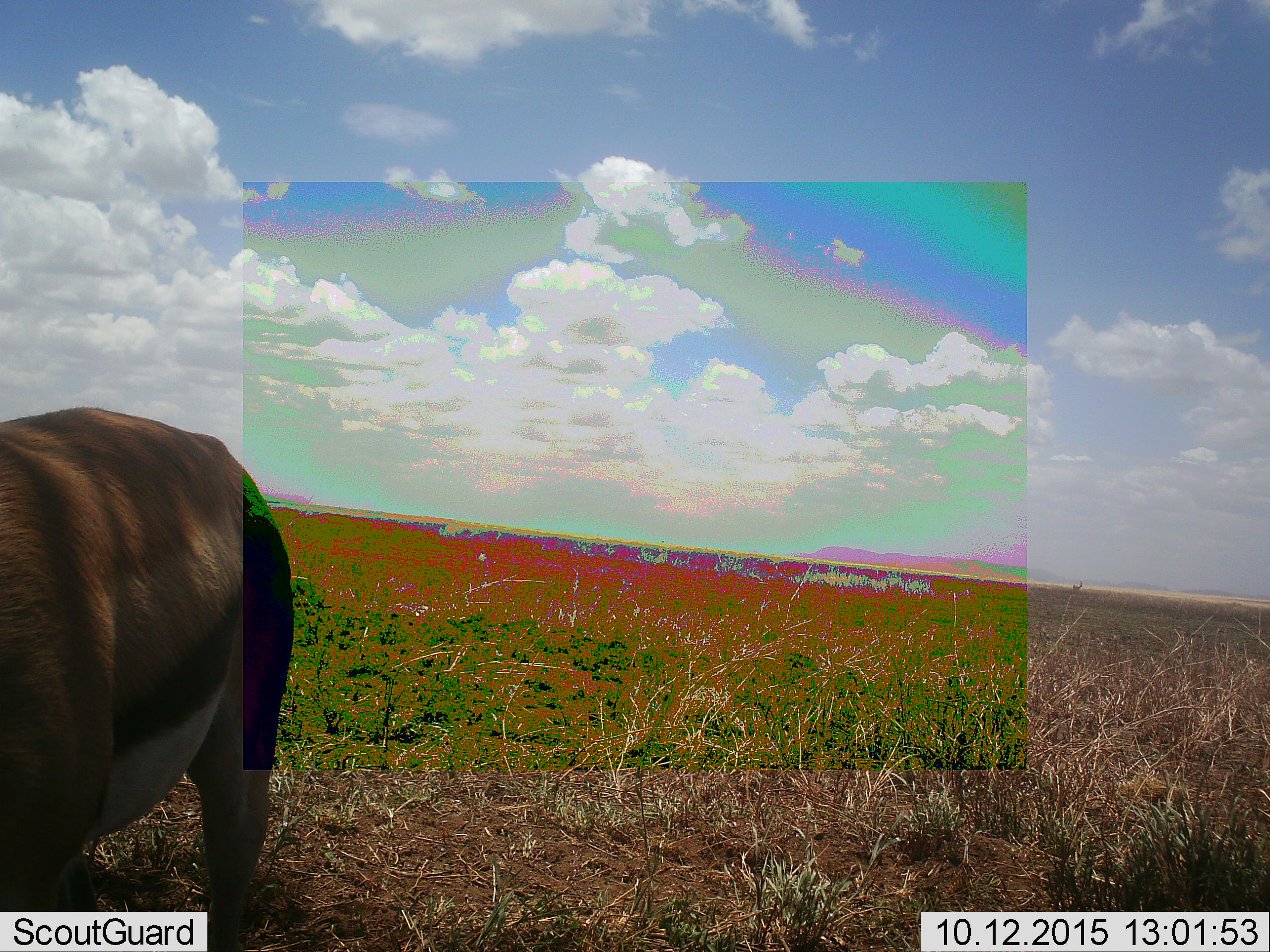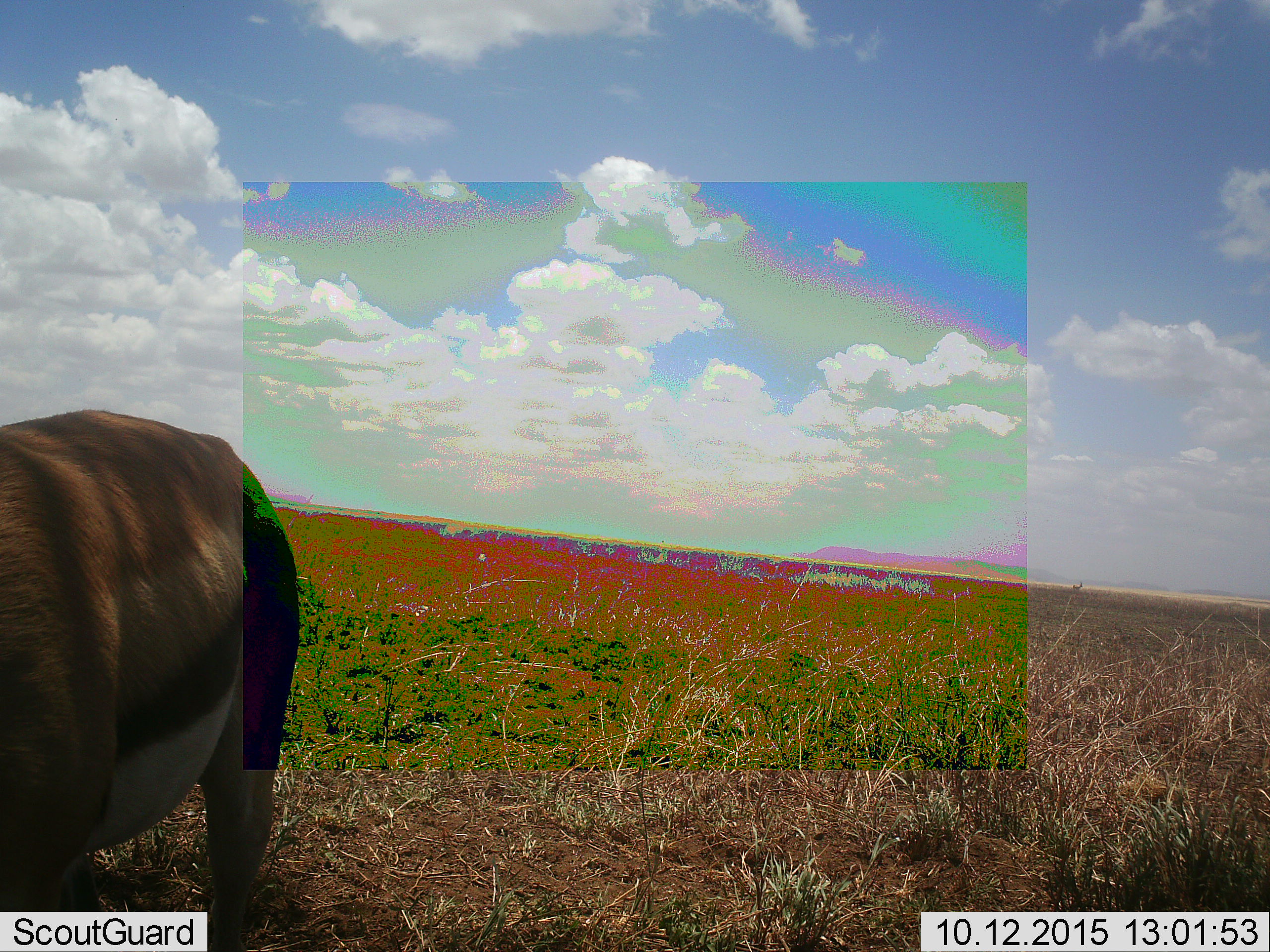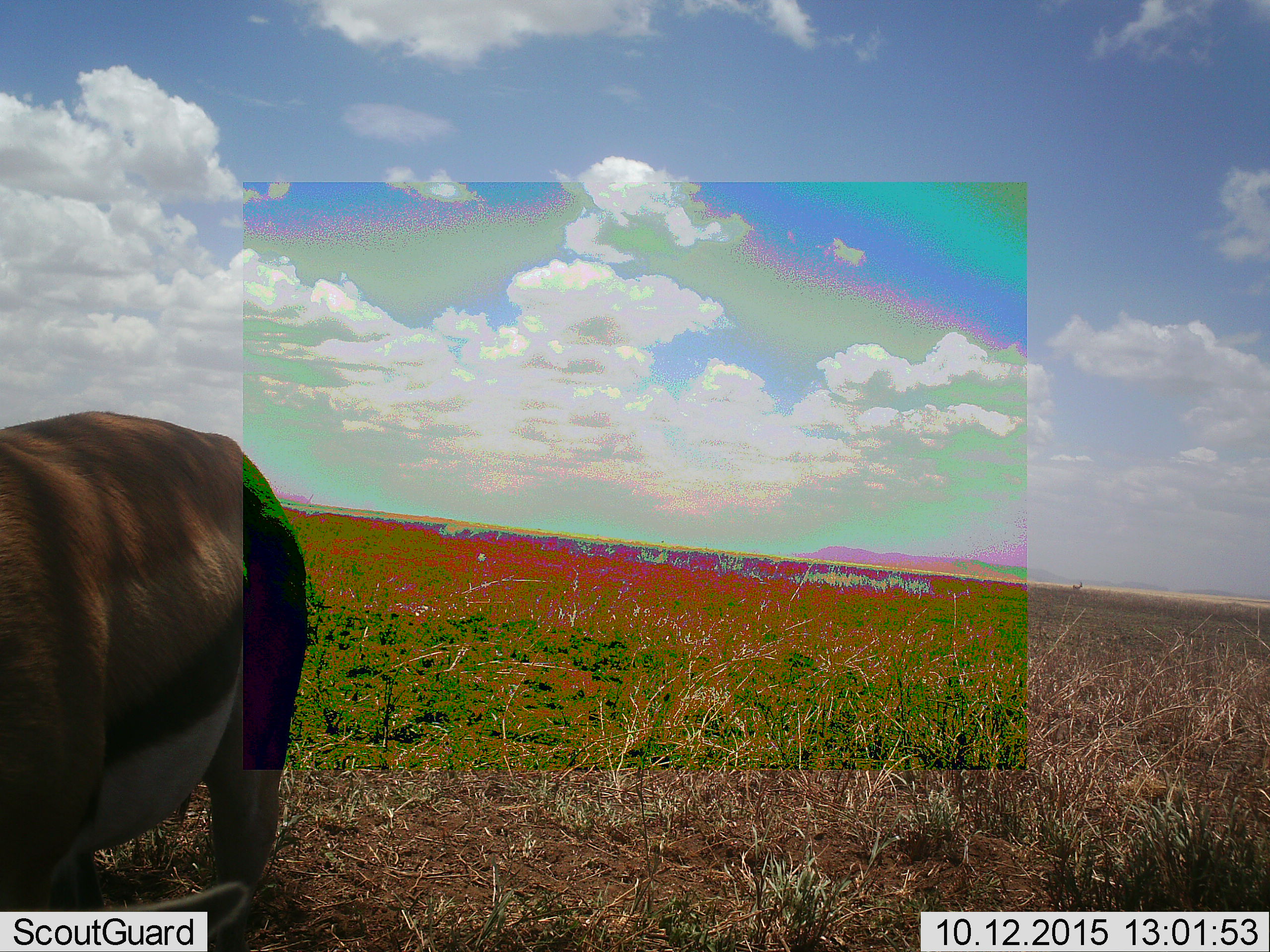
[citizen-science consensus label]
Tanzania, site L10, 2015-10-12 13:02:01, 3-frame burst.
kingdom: Animalia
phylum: Chordata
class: Mammalia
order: Artiodactyla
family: Bovidae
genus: Eudorcas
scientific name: Eudorcas thomsonii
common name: thomson's gazelle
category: gazellethomsons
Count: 1.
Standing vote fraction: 86%.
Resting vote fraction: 0%.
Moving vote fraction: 0%.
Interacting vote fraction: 0%.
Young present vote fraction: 0%.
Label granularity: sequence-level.